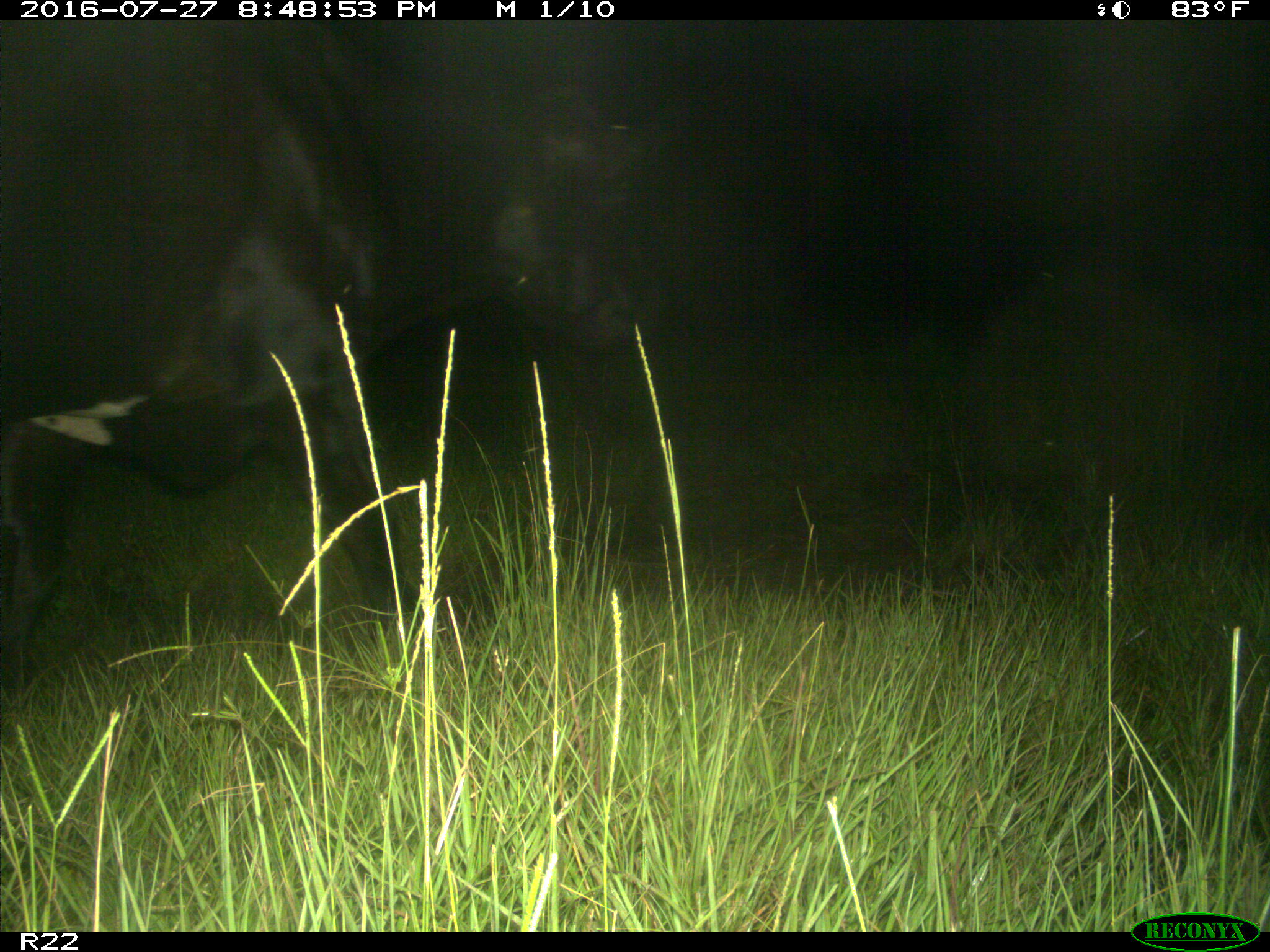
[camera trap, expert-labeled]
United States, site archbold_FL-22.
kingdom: Animalia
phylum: Chordata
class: Mammalia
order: Artiodactyla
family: Bovidae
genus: Bos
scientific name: Bos taurus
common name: domestic cow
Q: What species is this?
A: Bos taurus (domestic cow).